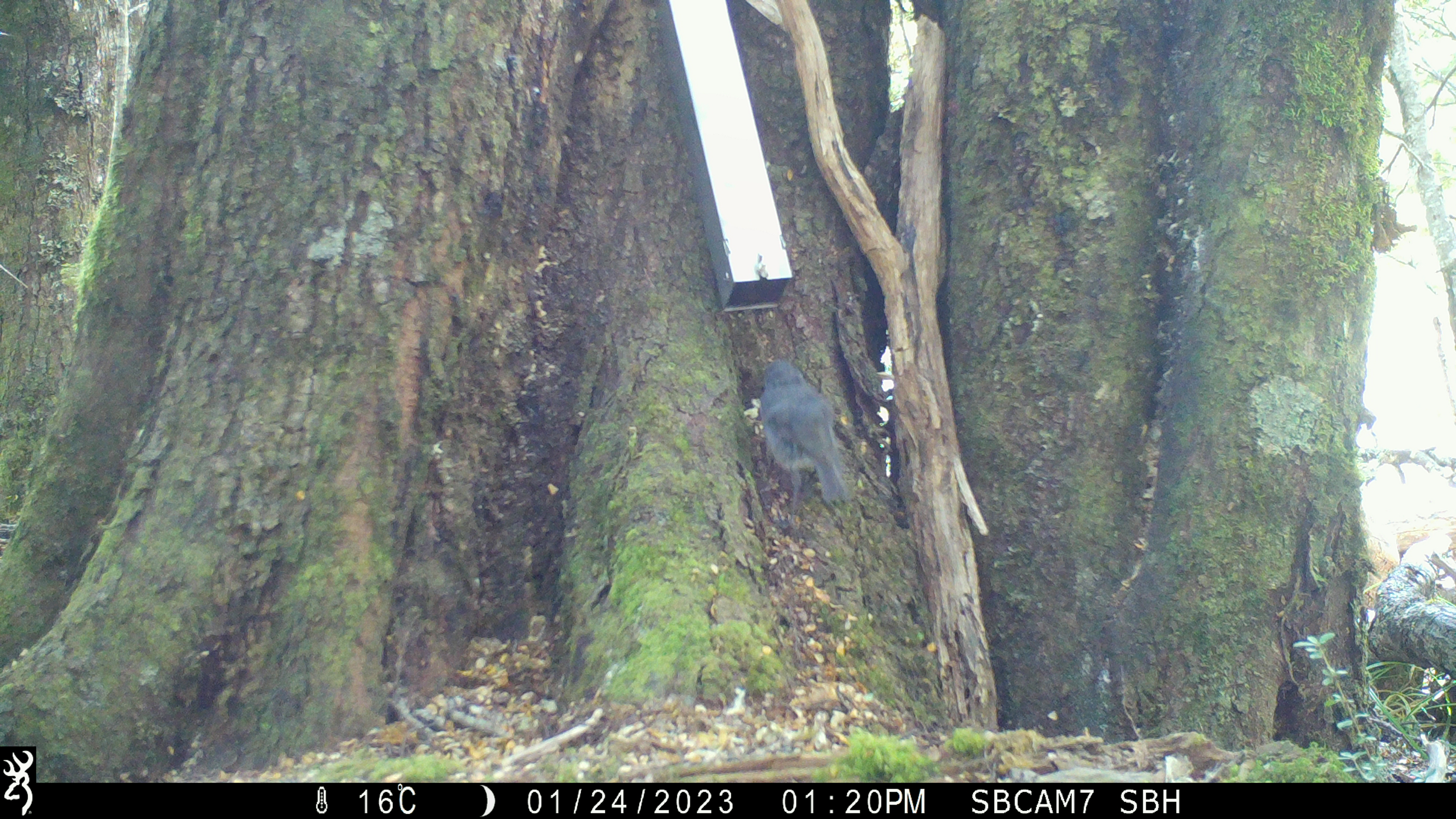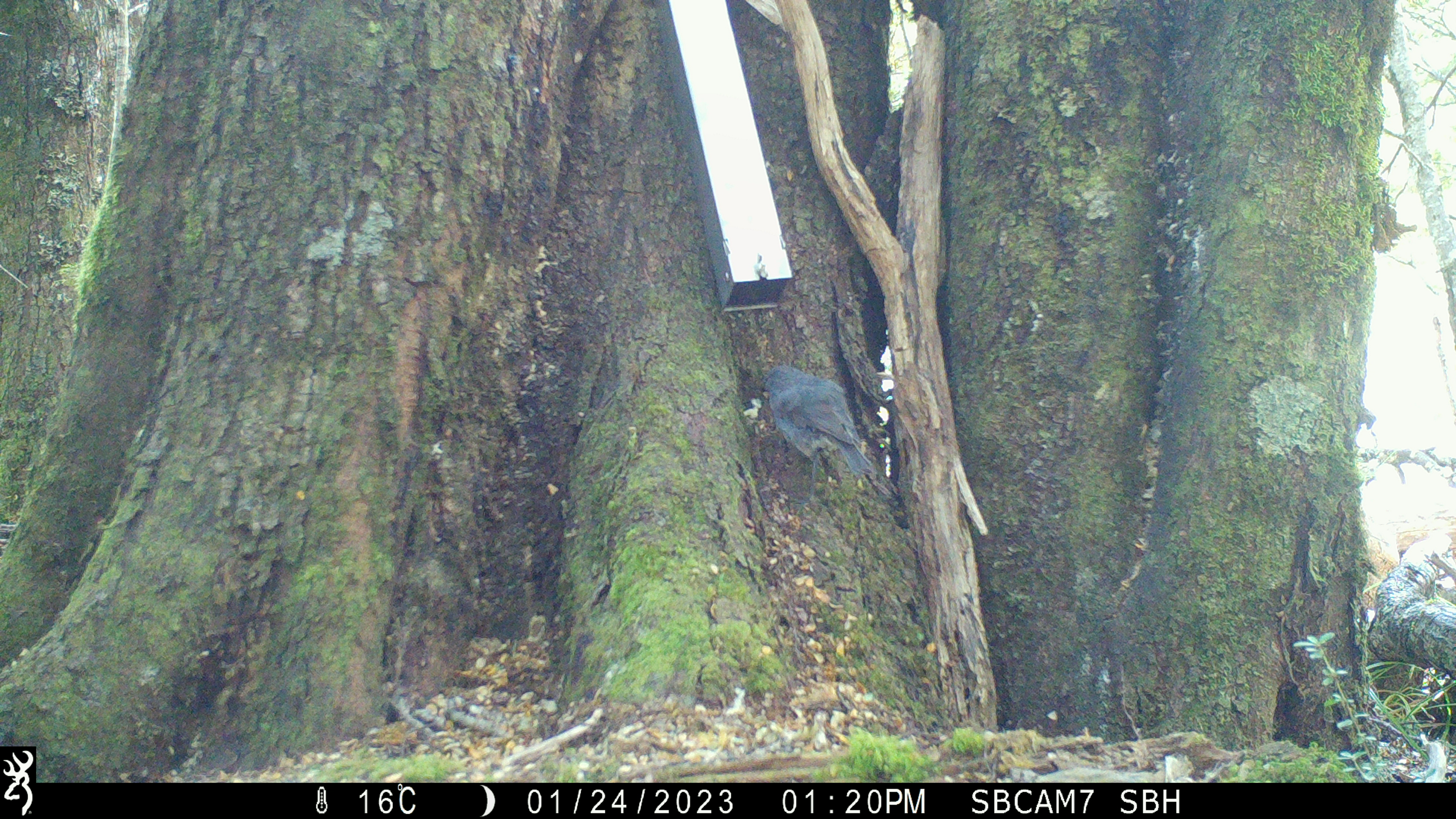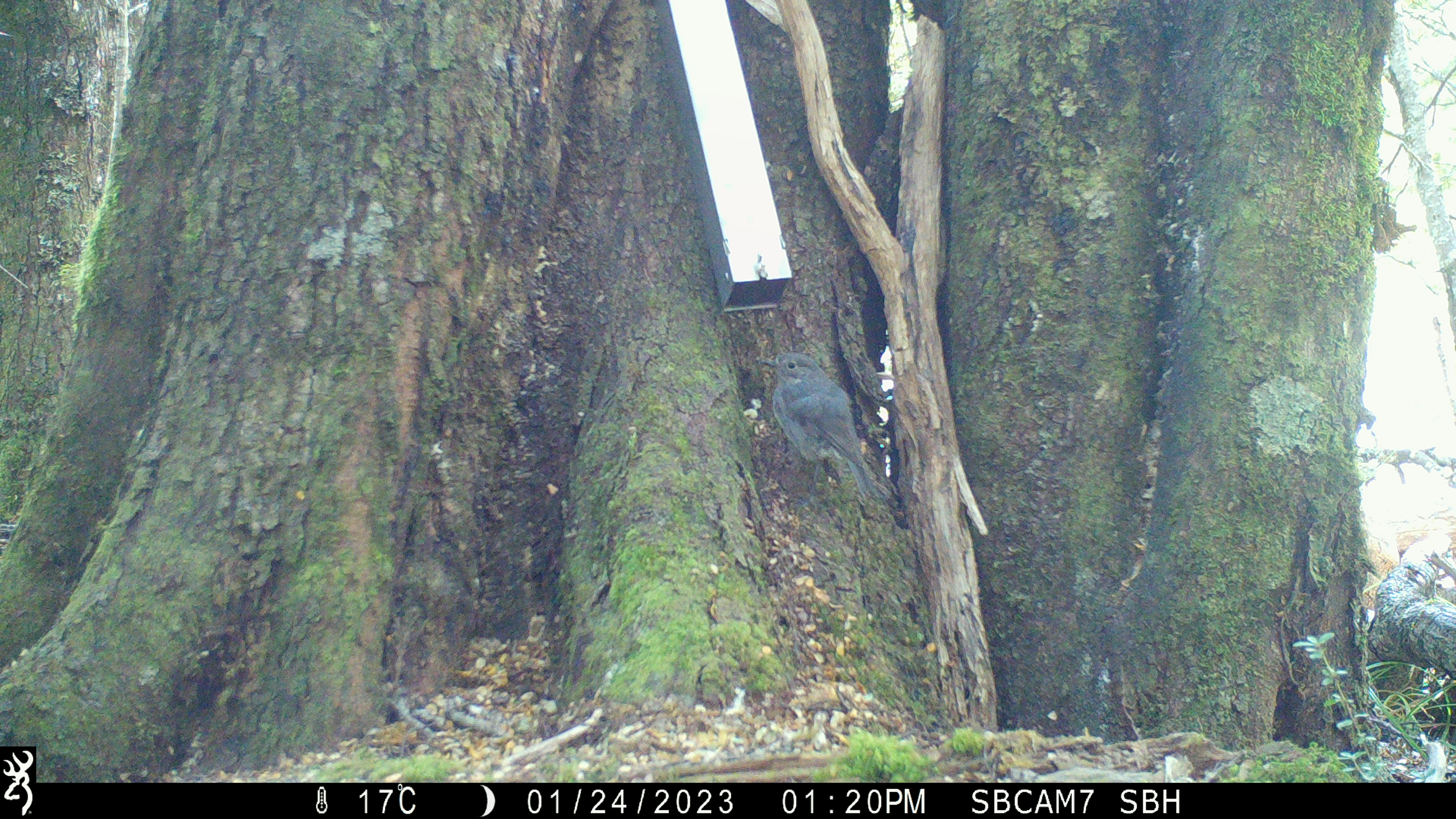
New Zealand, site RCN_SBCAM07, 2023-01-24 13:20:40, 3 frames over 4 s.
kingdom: Animalia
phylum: Chordata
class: Aves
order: Passeriformes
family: Petroicidae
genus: Petroica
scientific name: Petroica australis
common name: new zealand robin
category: robin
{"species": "robin (new zealand robin) (Petroica australis)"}